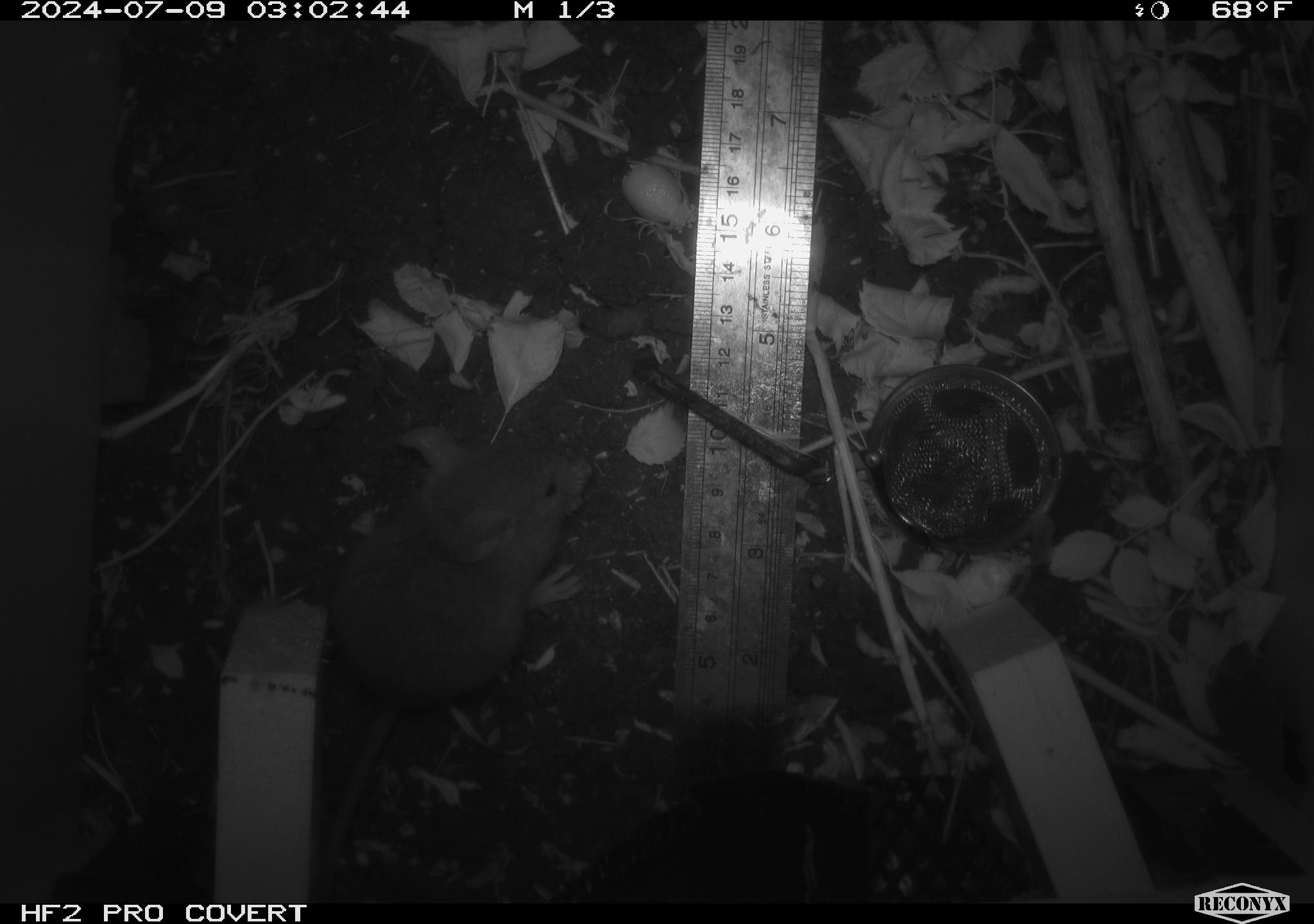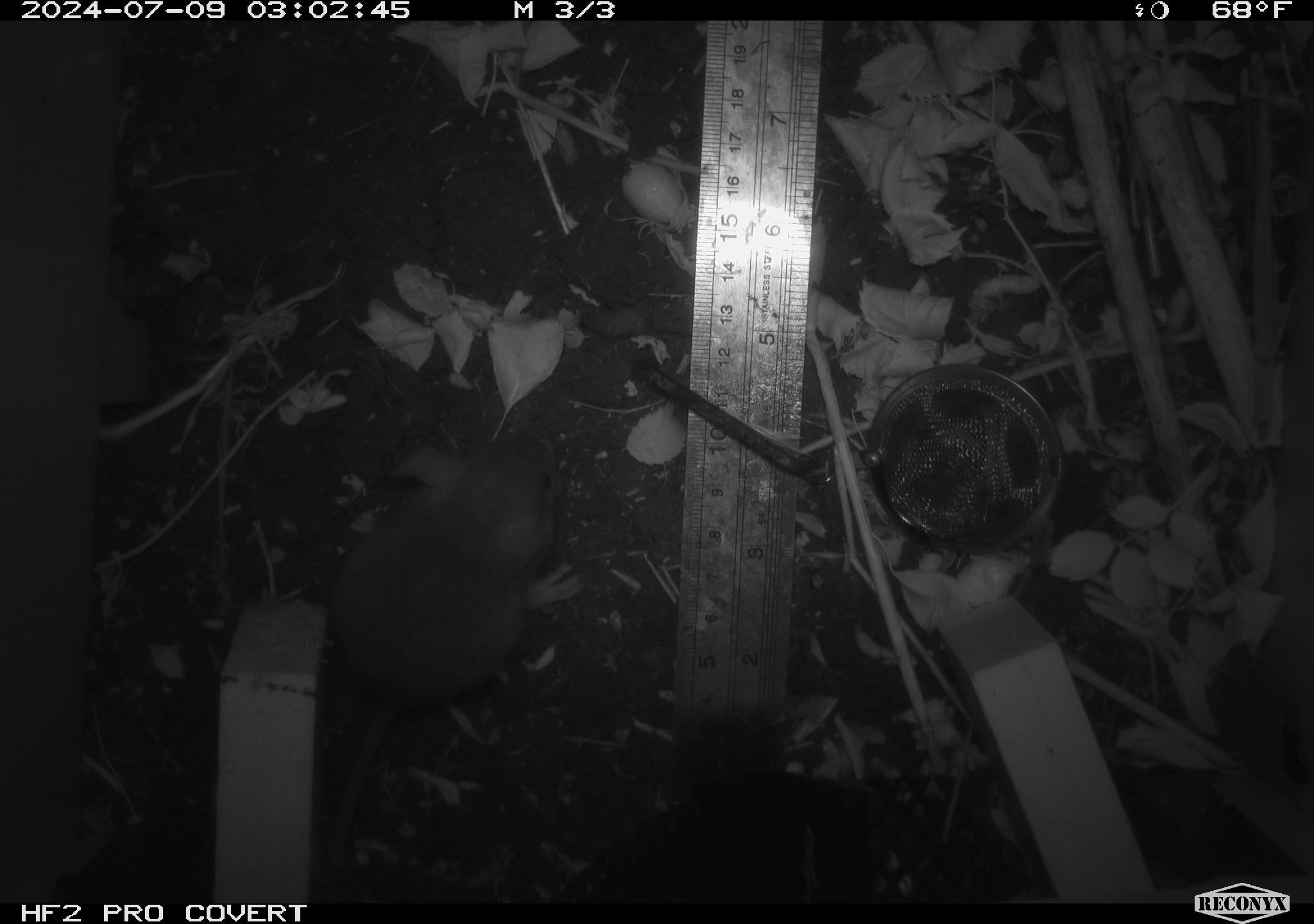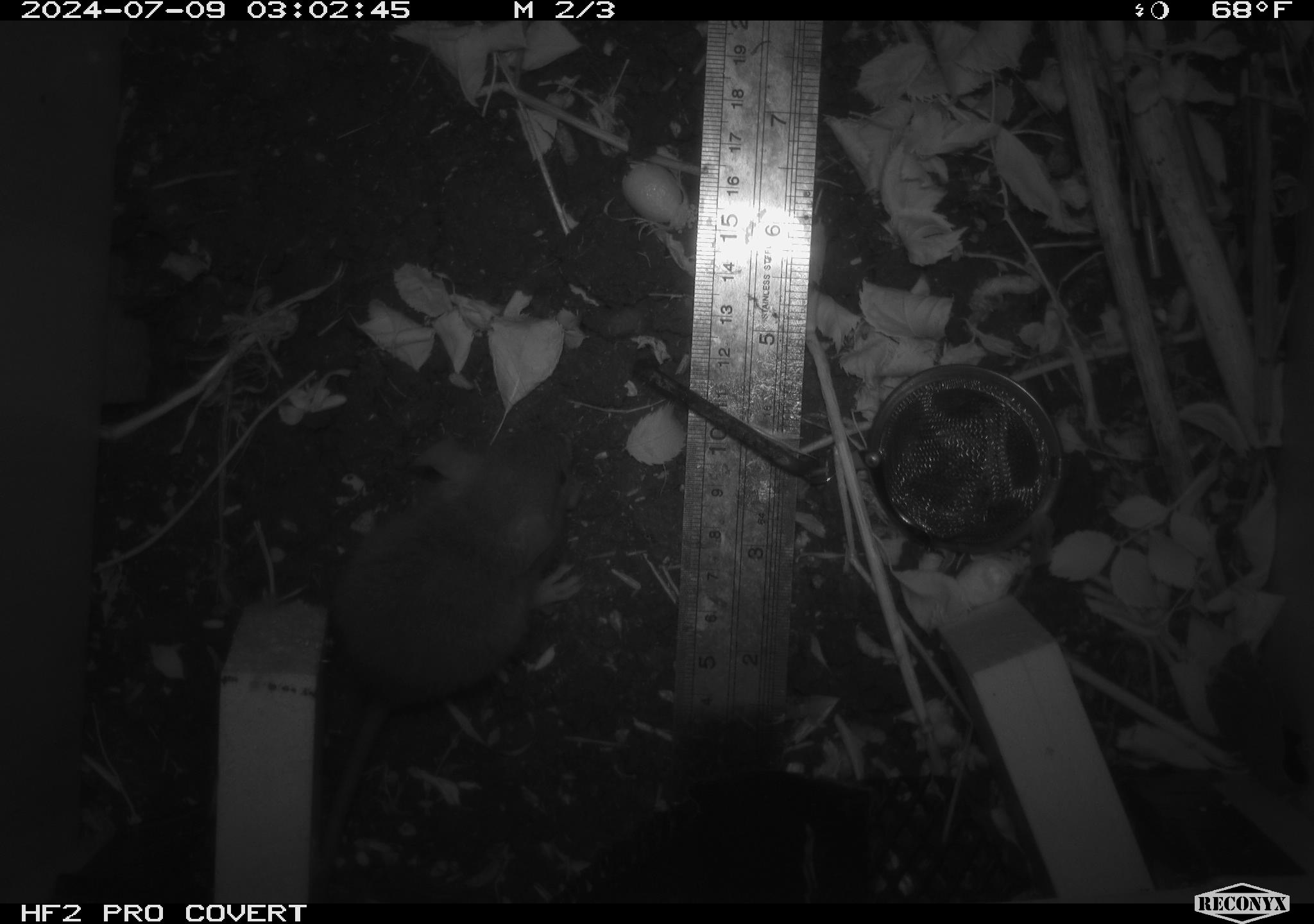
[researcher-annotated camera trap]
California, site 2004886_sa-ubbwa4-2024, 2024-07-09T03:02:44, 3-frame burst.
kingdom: Animalia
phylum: Chordata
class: Mammalia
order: Rodentia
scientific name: Rodentia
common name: woodrat or rat or mouse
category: woodrat or rat or mouse species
Woodrat or rat or mouse species (woodrat or rat or mouse) (Rodentia).